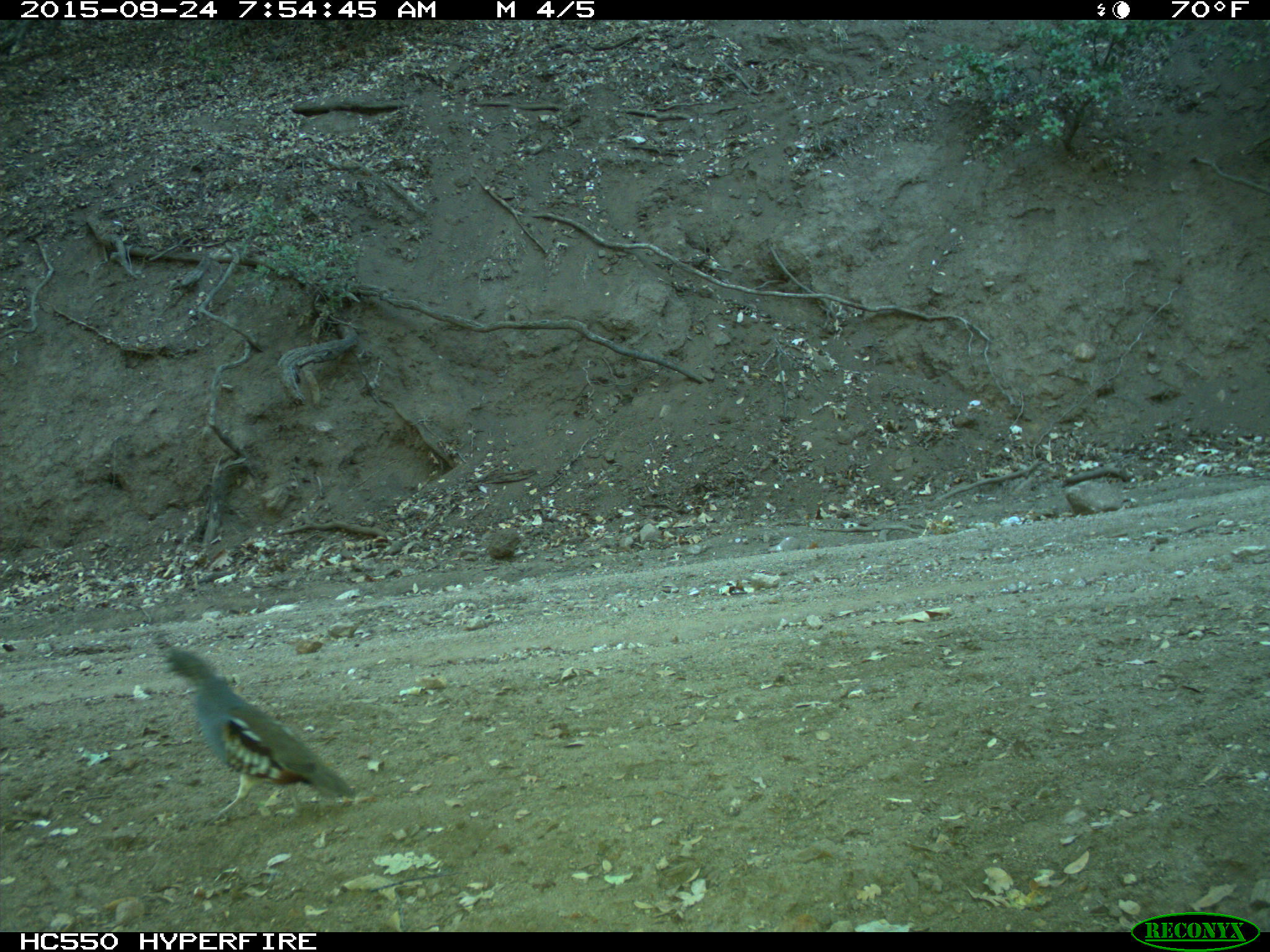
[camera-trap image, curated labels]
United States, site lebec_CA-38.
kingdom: Animalia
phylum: Chordata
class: Aves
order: Galliformes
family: Odontophoridae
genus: Callipepla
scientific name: Callipepla californica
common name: california quail